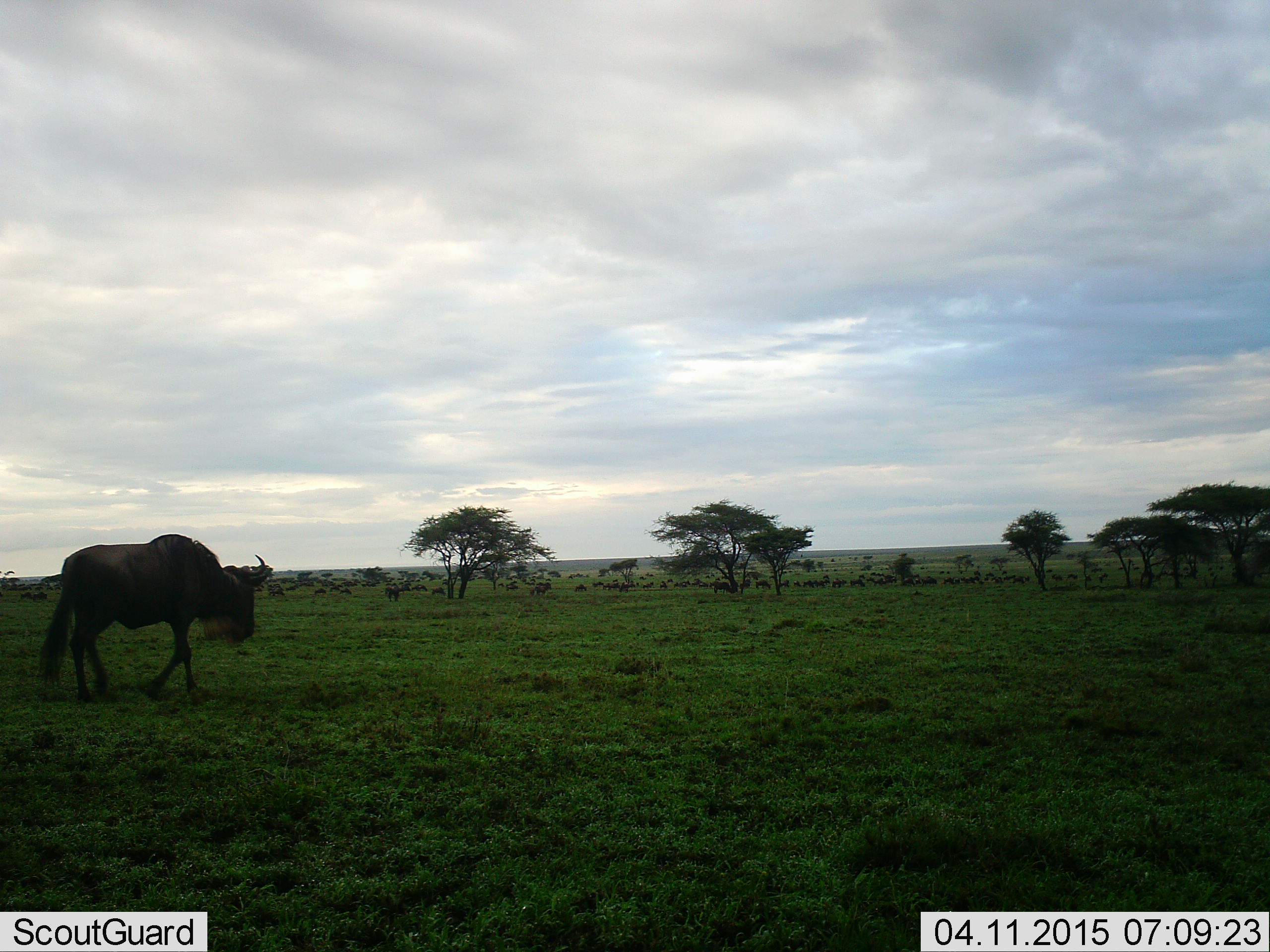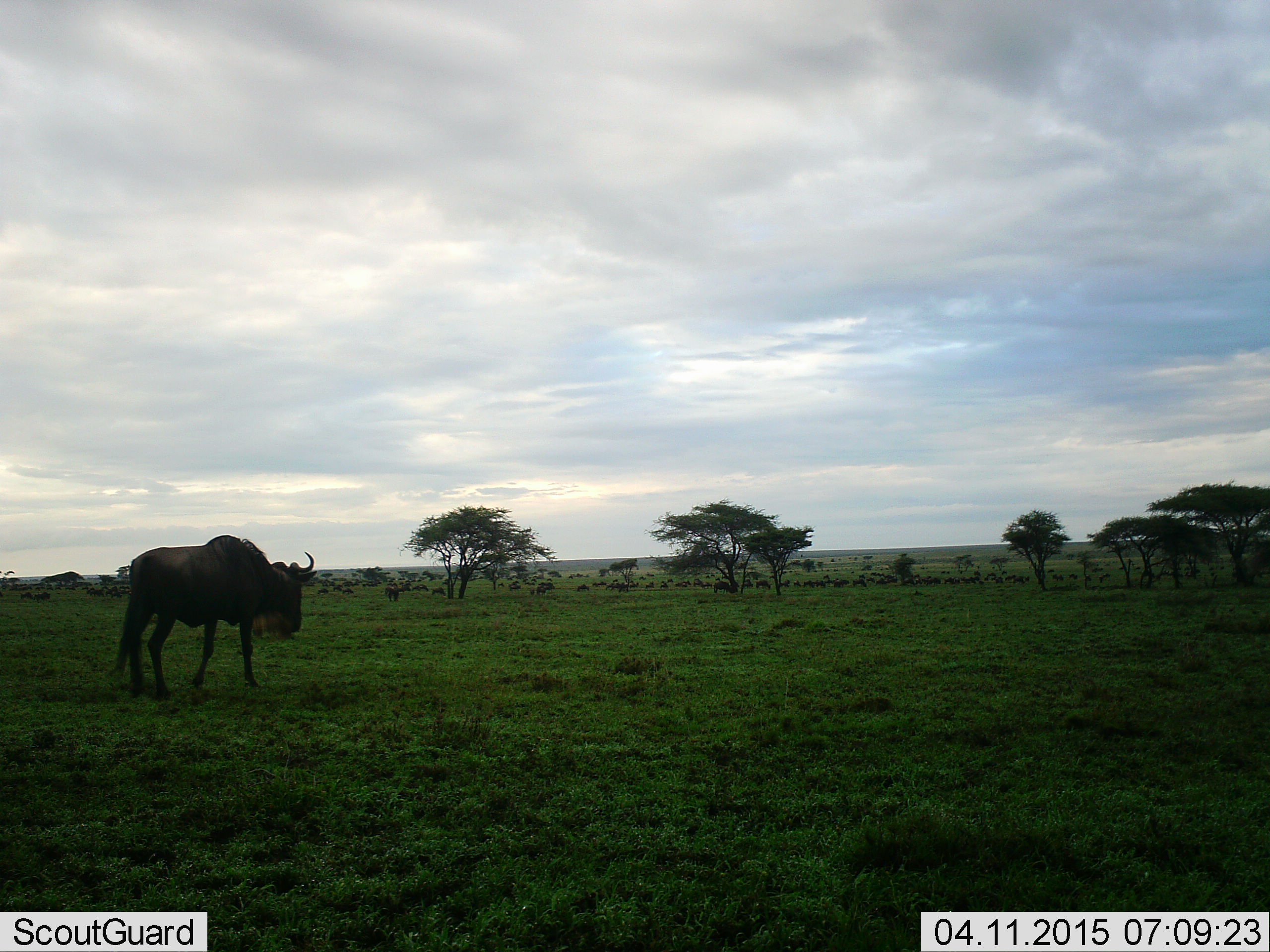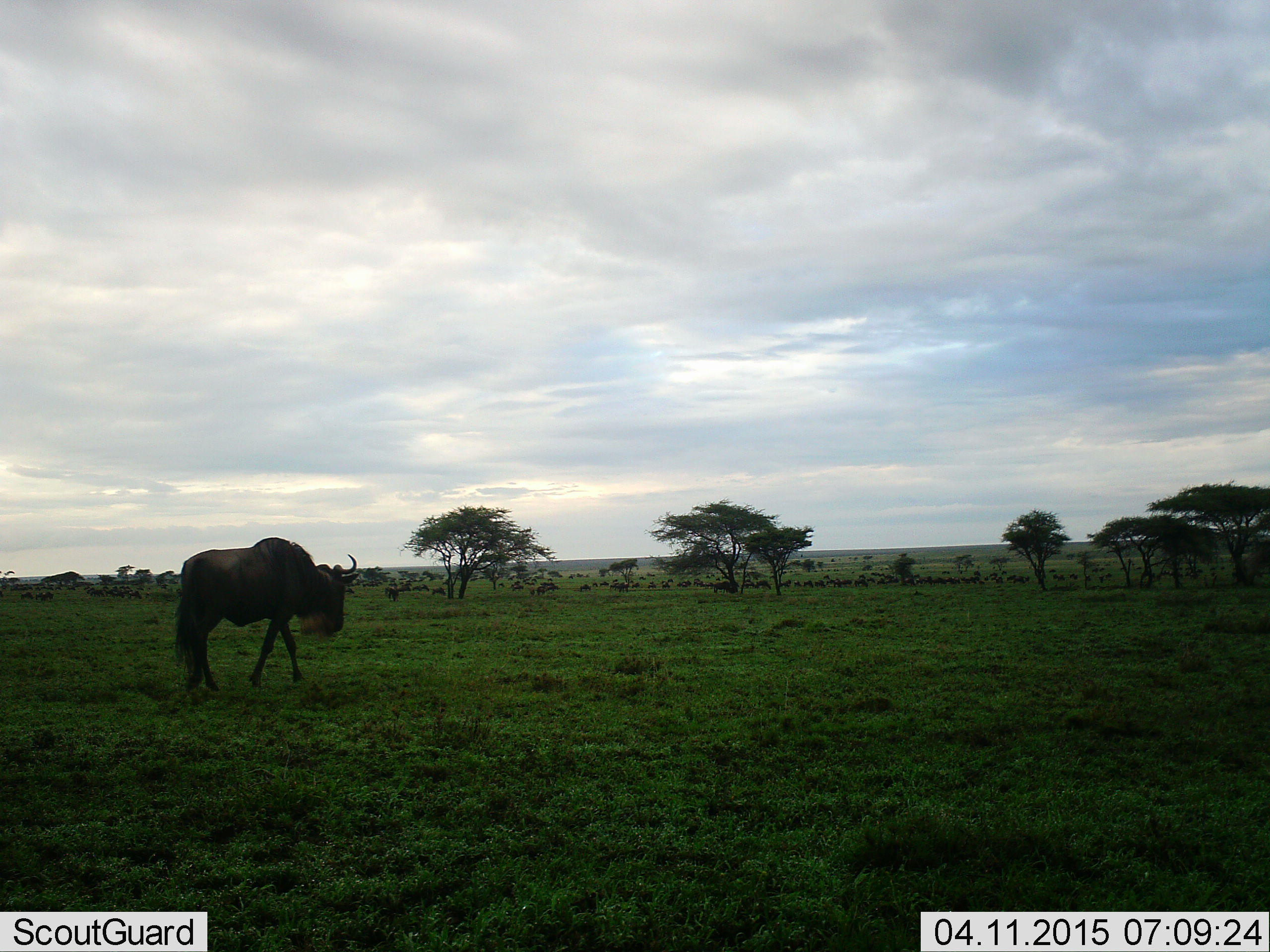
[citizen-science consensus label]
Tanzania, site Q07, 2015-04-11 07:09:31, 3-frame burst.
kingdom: Animalia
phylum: Chordata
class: Mammalia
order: Artiodactyla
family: Bovidae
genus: Connochaetes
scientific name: Connochaetes taurinus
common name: blue wildebeest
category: wildebeest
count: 1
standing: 20%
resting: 0%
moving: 80%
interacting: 0%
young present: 0%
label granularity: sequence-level